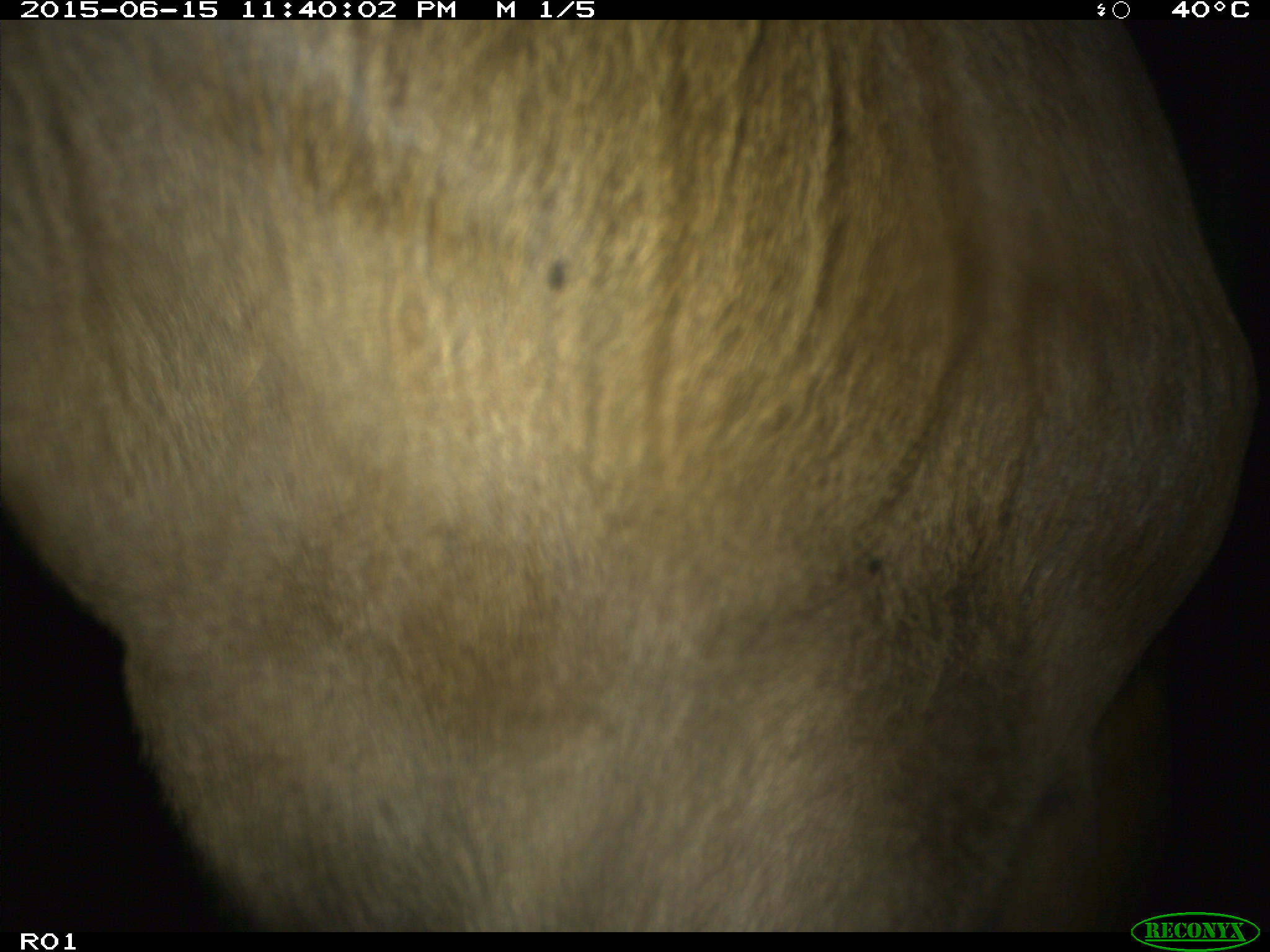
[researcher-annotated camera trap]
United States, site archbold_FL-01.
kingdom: Animalia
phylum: Chordata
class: Mammalia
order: Artiodactyla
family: Bovidae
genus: Bos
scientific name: Bos taurus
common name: domestic cow